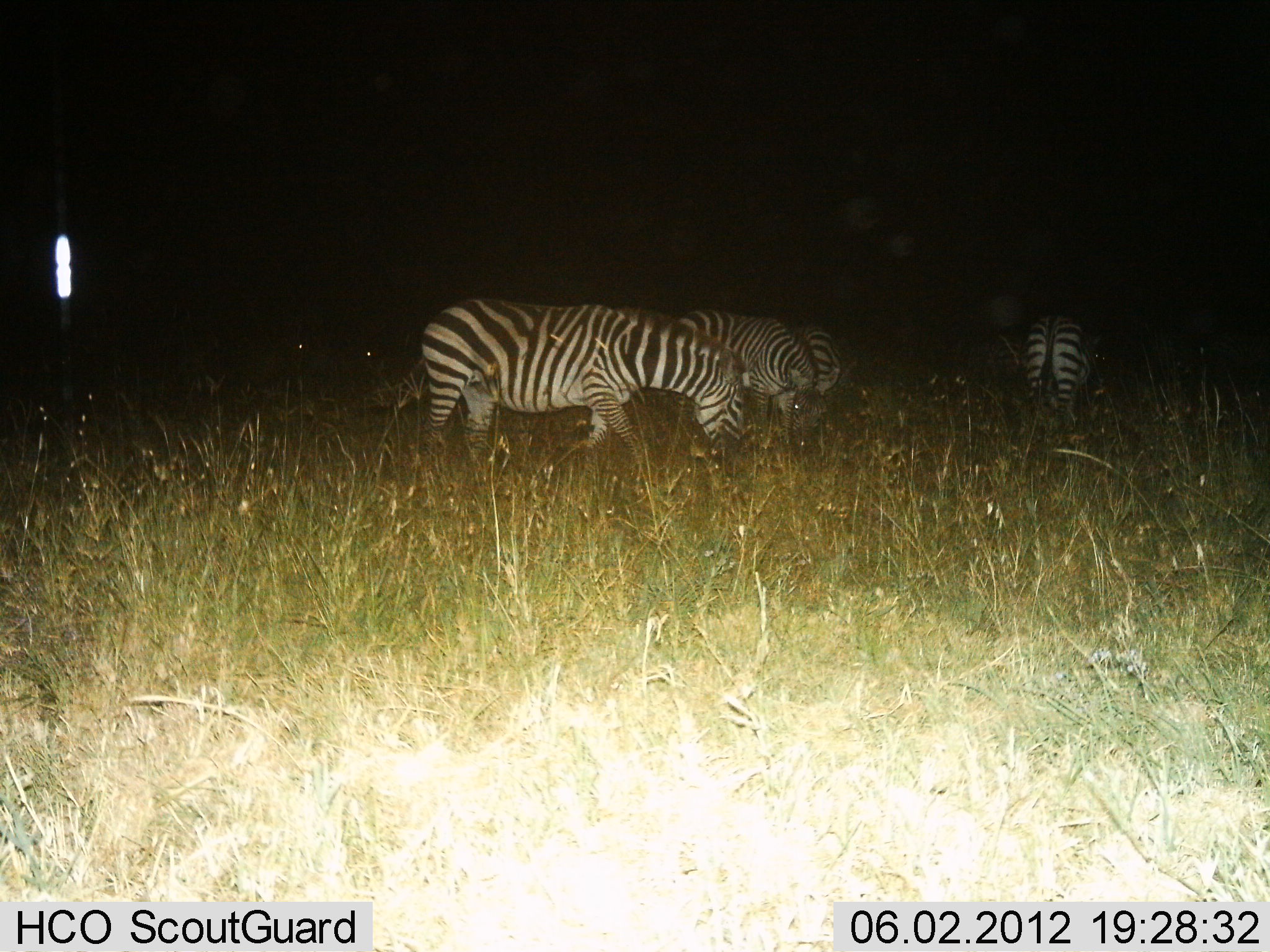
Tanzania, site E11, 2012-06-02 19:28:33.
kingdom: Animalia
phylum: Chordata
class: Mammalia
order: Perissodactyla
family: Equidae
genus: Equus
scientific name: Equus quagga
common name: plains zebra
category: zebra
Zebra (plains zebra) (Equus quagga), count 4. Behavior (volunteer vote fractions): standing 50%, resting 10%, moving 10%, interacting 0%. Young present (vote fraction): 0%. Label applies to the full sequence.